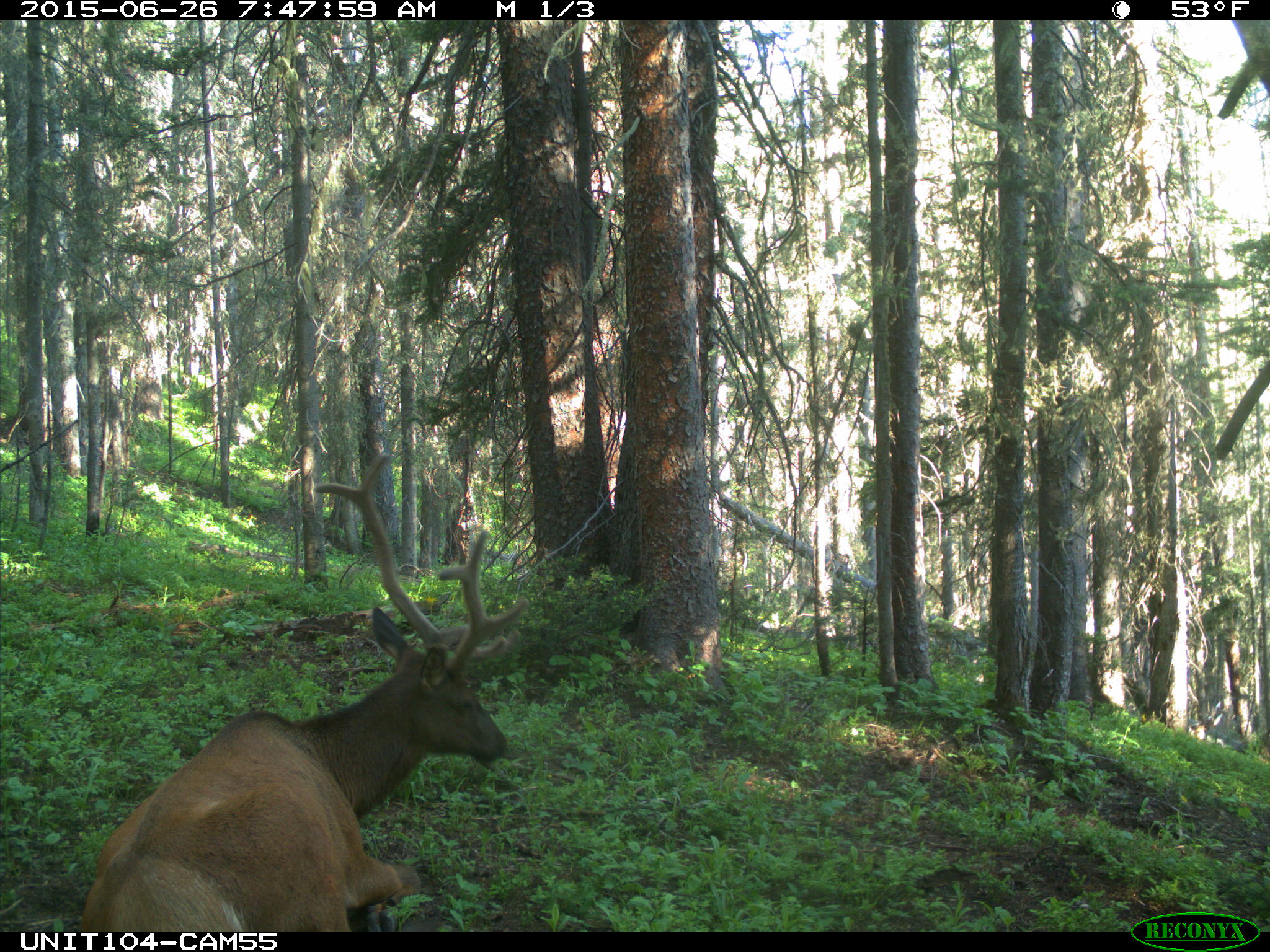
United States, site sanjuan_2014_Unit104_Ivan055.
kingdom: Animalia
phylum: Chordata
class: Mammalia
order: Artiodactyla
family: Cervidae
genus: Cervus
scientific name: Cervus elaphus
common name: red deer